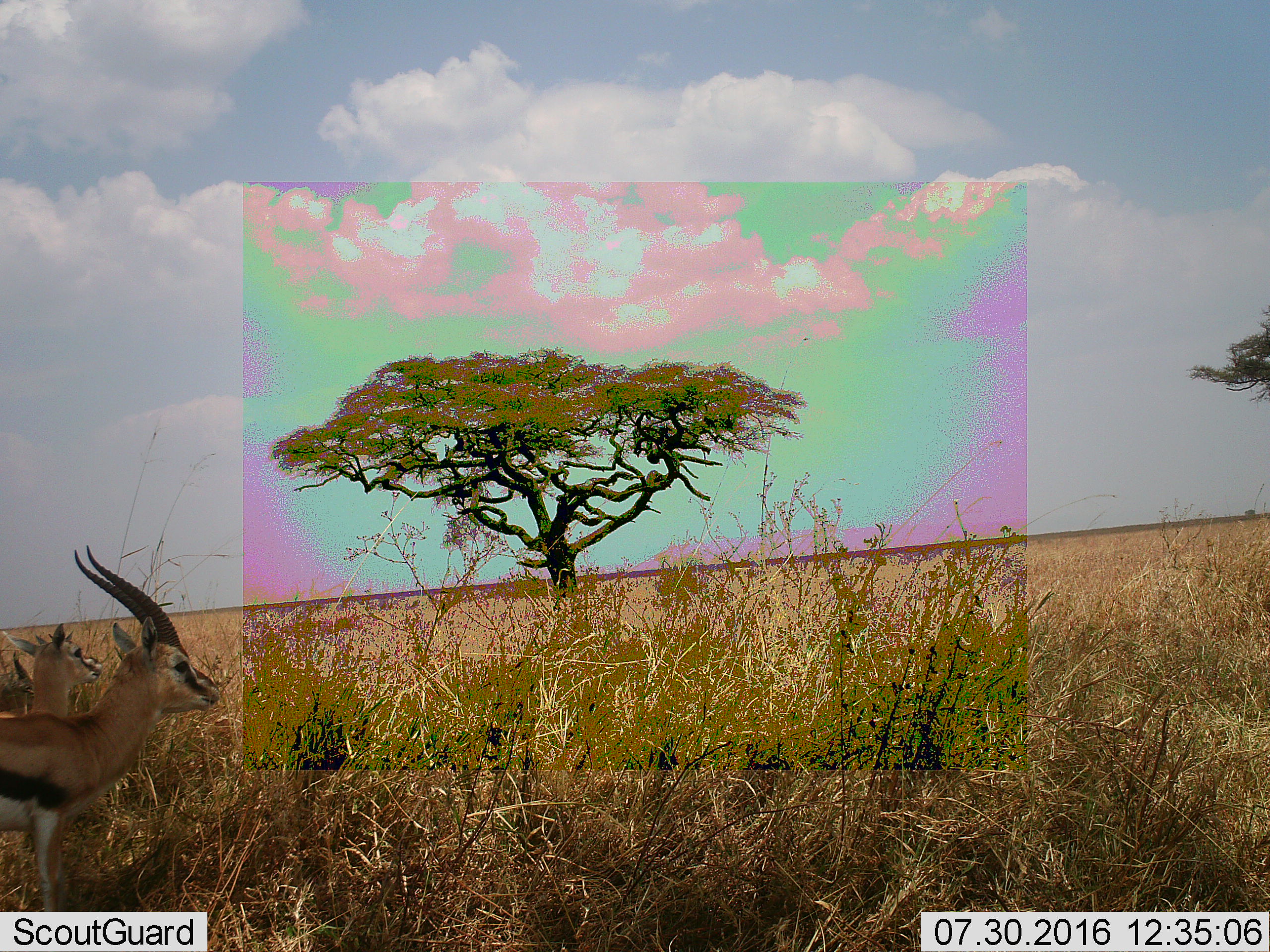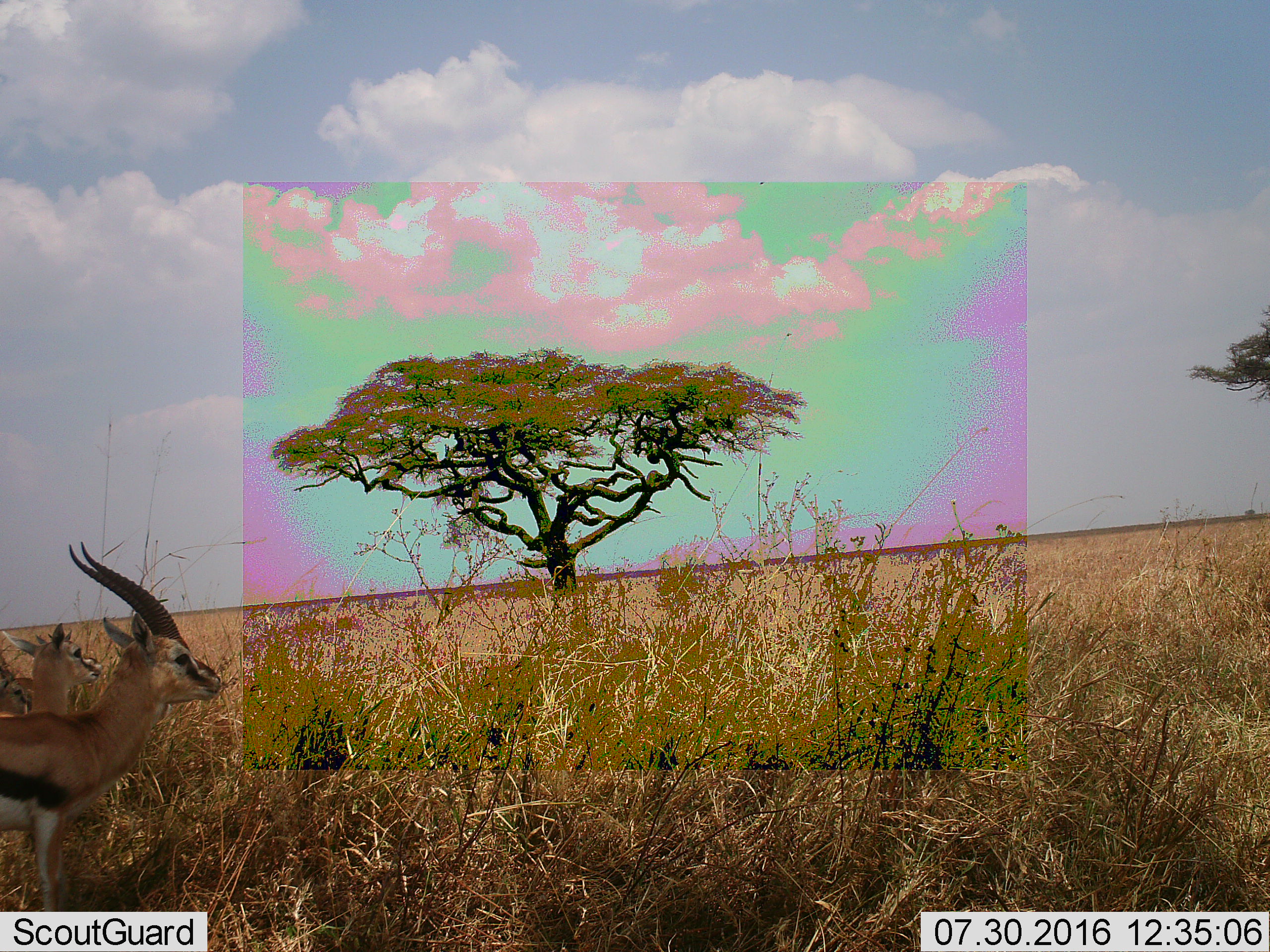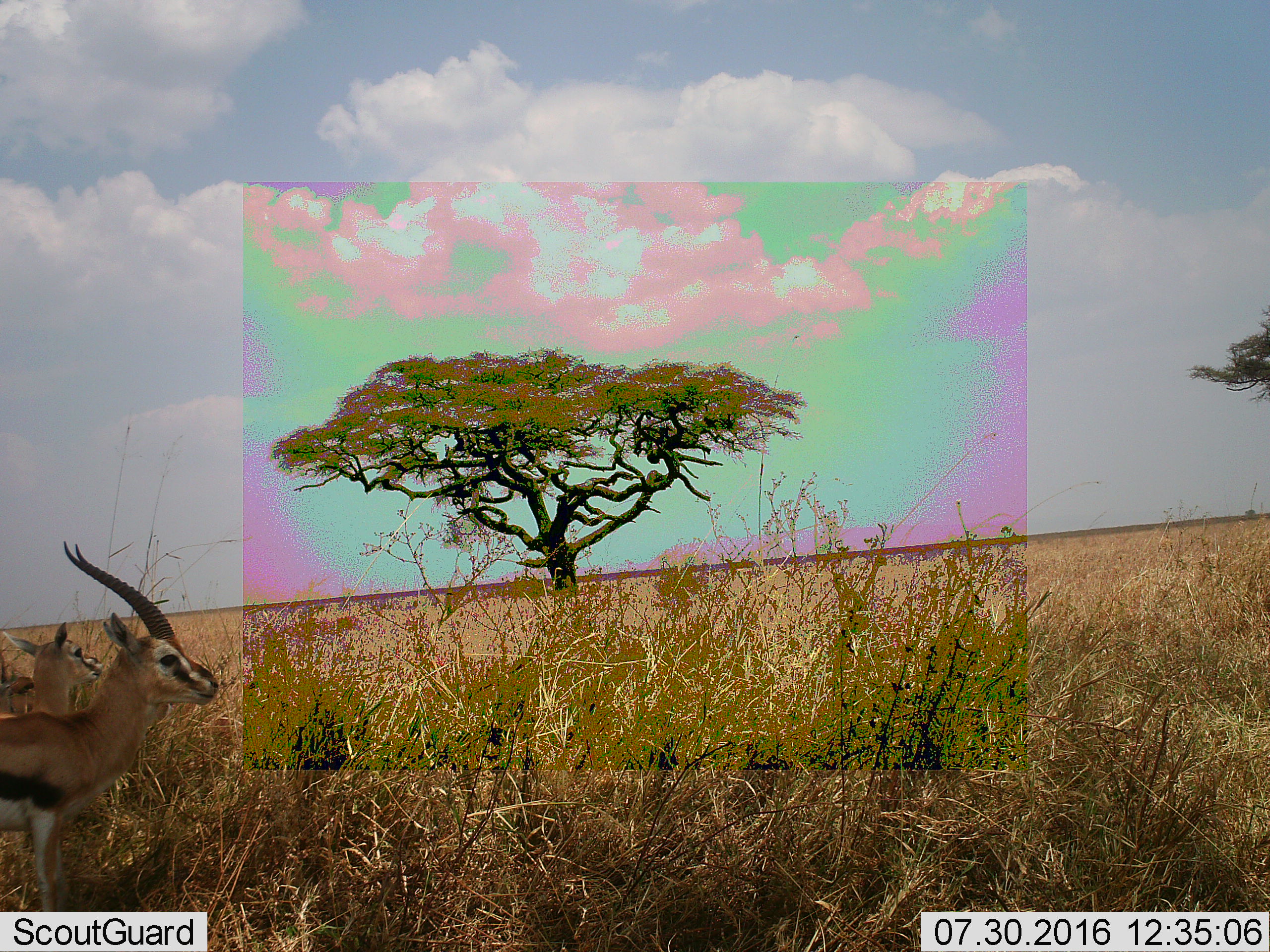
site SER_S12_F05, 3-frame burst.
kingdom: Animalia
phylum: Chordata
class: Mammalia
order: Artiodactyla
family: Bovidae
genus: Eudorcas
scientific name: Eudorcas thomsonii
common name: thomson's gazelle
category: gazellethomsons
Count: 2.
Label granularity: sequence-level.